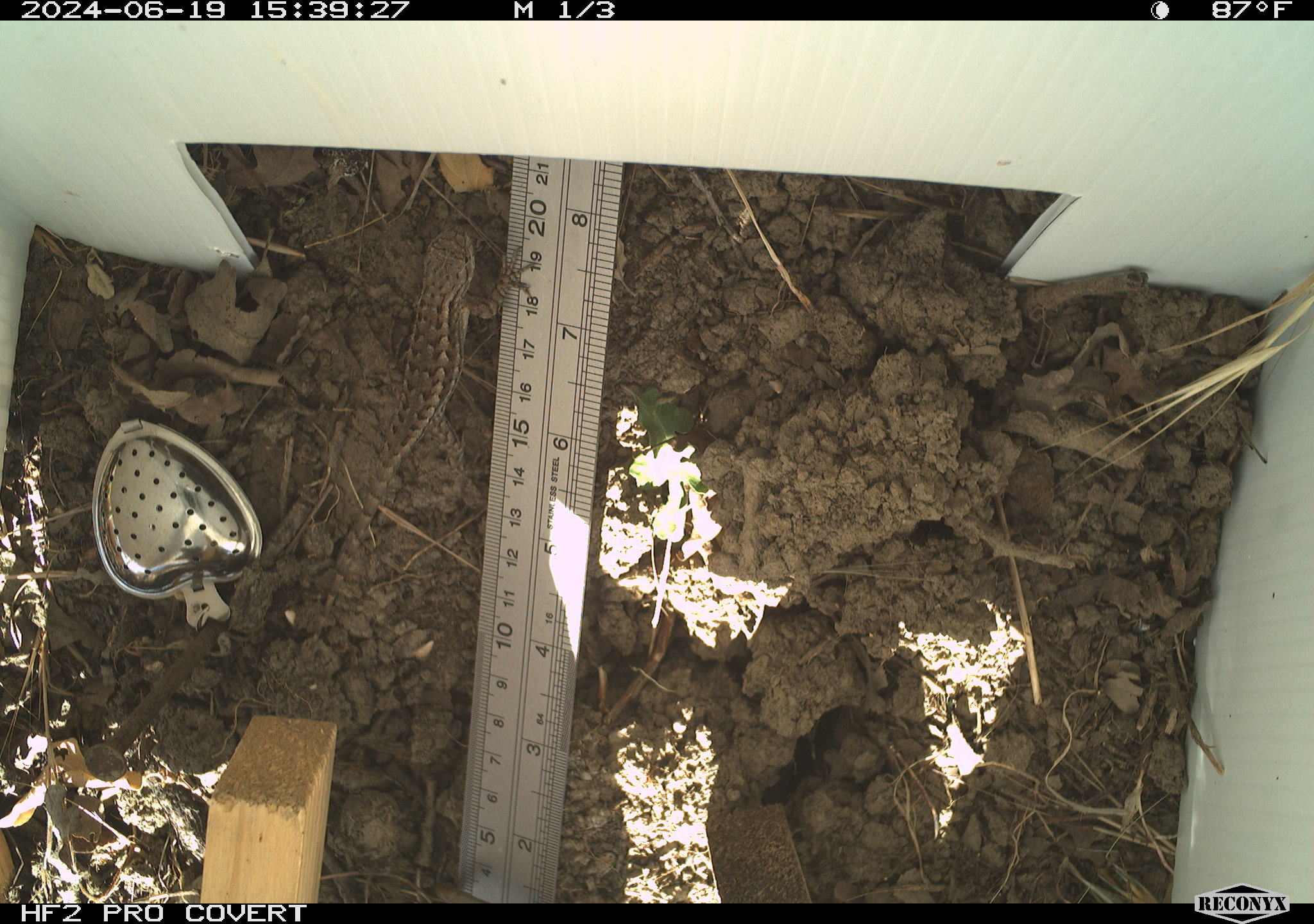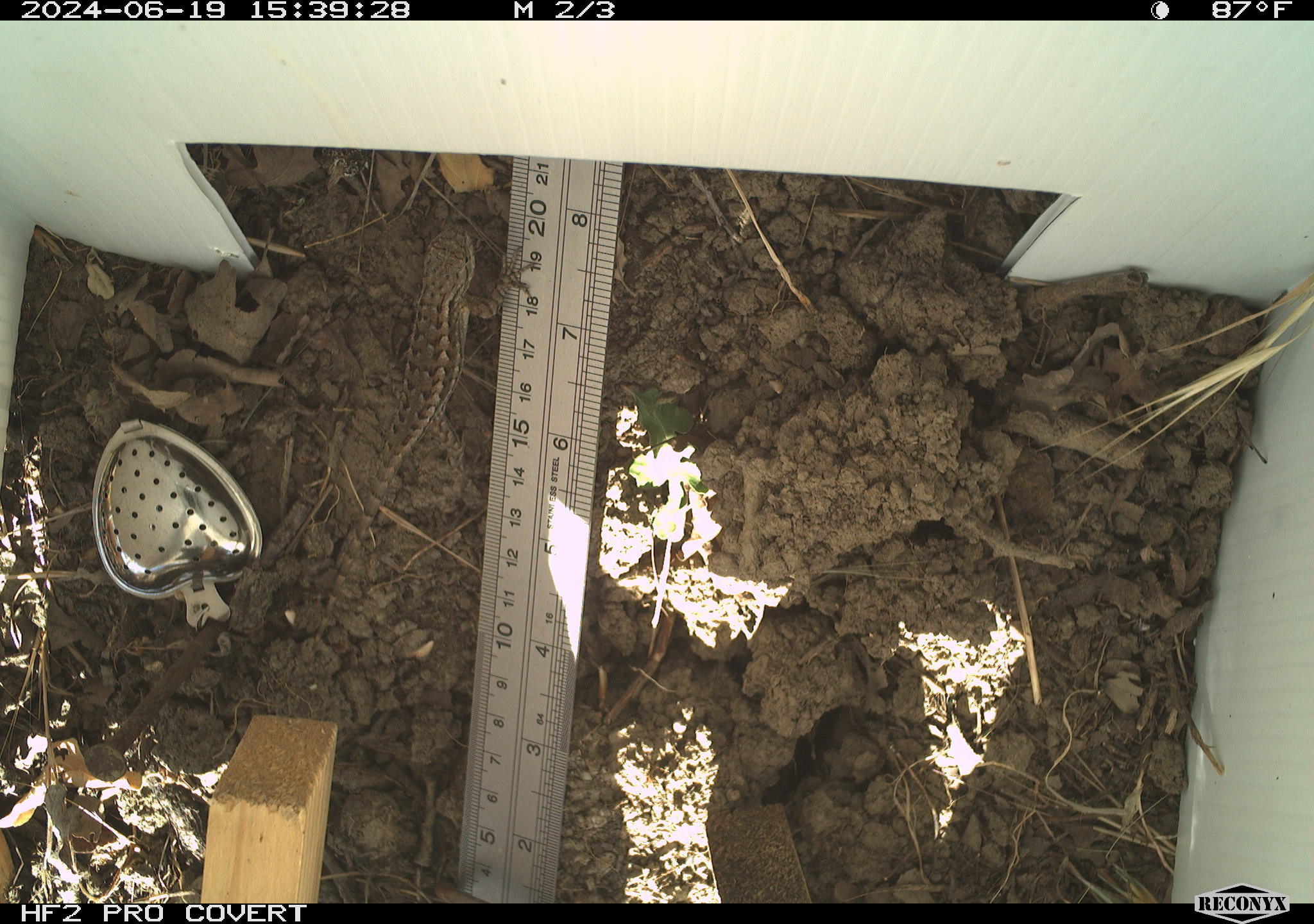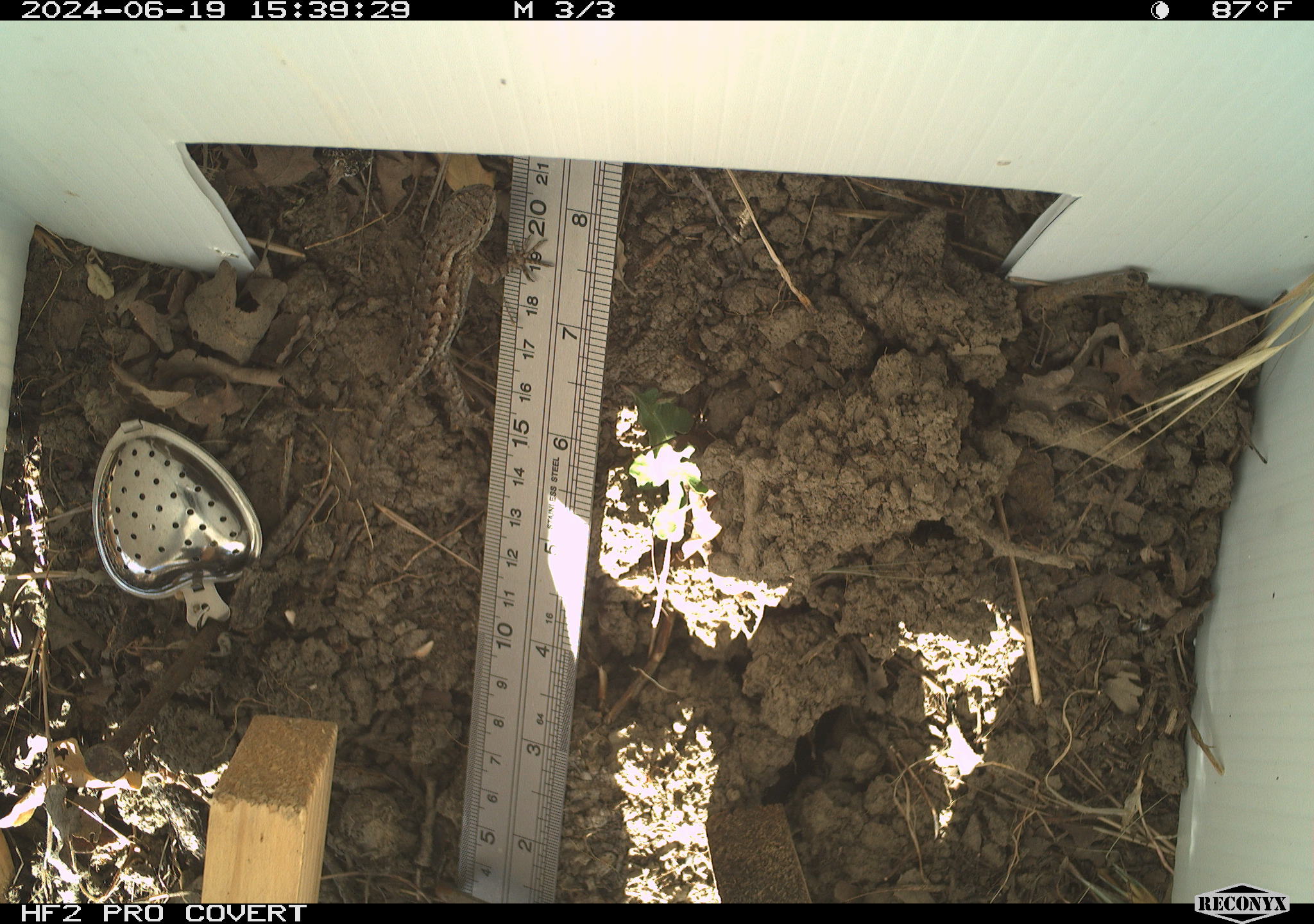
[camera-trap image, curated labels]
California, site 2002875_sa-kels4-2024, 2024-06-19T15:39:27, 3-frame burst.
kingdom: Animalia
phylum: Chordata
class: Reptilia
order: Squamata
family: Phrynosomatidae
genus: Sceloporus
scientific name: Sceloporus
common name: spiny lizards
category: sceloporus species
Sceloporus species (spiny lizards) (Sceloporus).